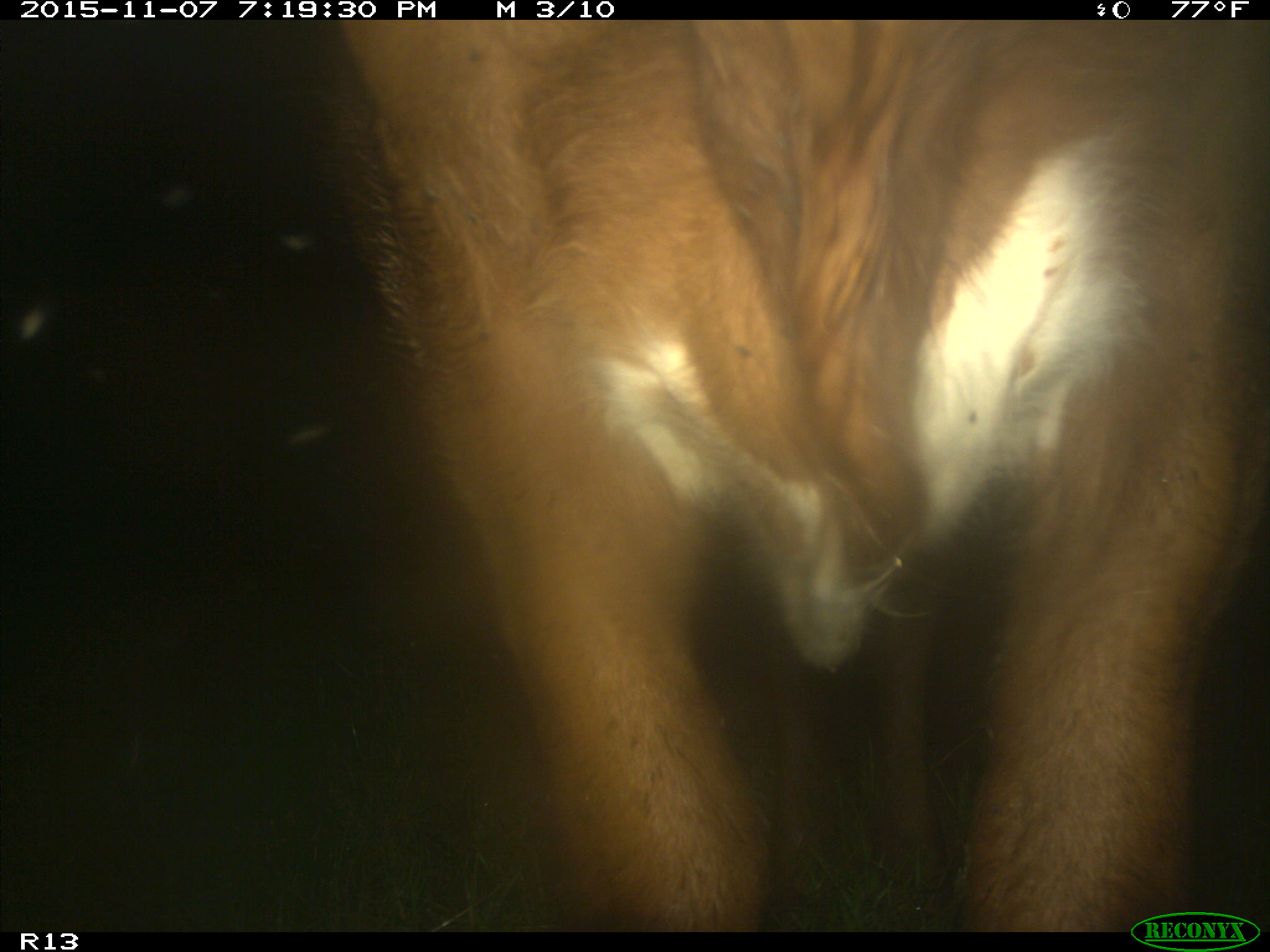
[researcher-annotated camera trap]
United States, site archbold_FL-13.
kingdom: Animalia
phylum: Chordata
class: Mammalia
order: Artiodactyla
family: Bovidae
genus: Bos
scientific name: Bos taurus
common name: domestic cow